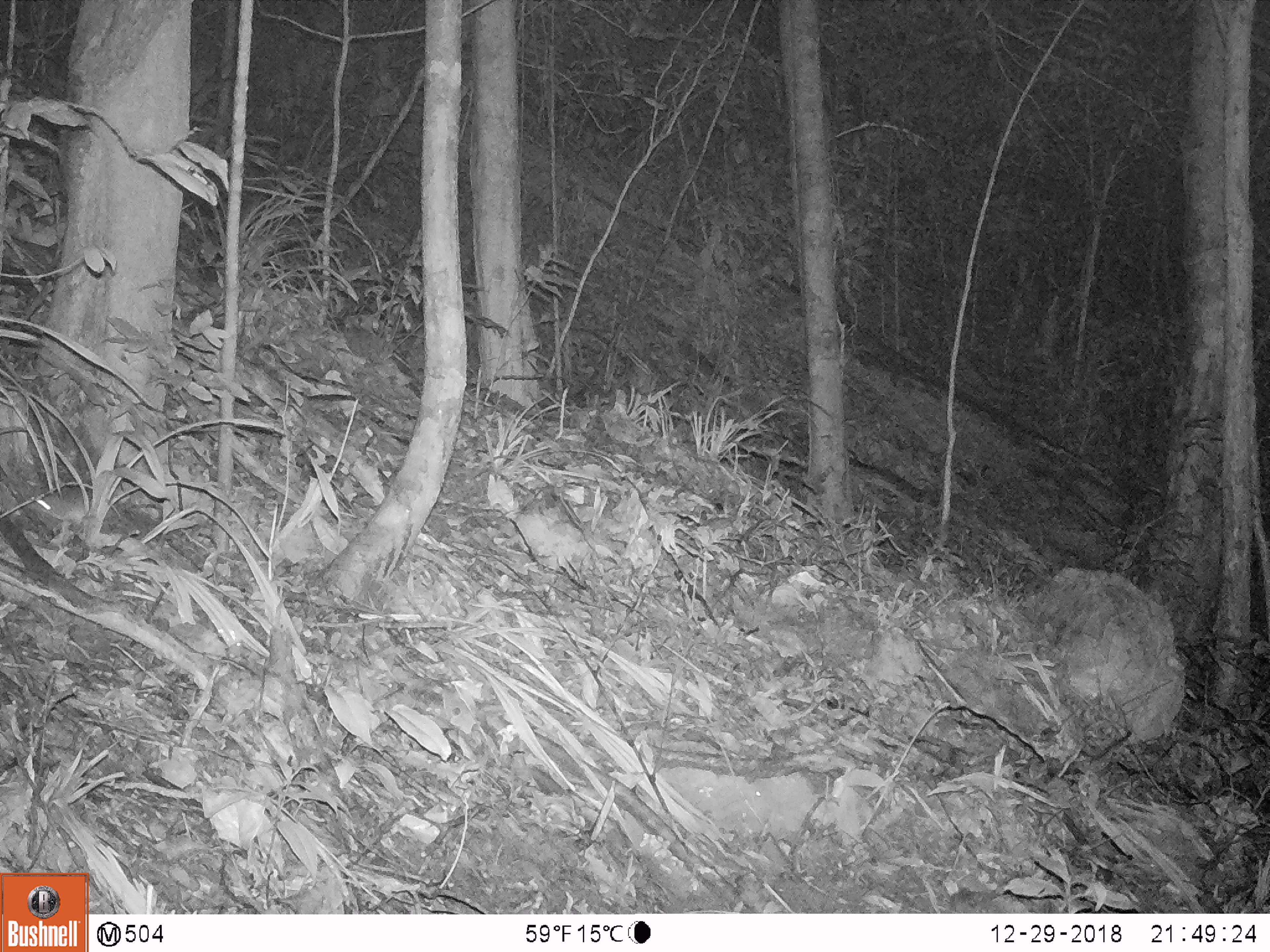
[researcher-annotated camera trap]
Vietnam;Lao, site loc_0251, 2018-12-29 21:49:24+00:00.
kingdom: Animalia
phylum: Chordata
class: Mammalia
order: Rodentia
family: Muridae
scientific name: Muridae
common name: old-world mice and rats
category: unidentified murid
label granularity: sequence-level